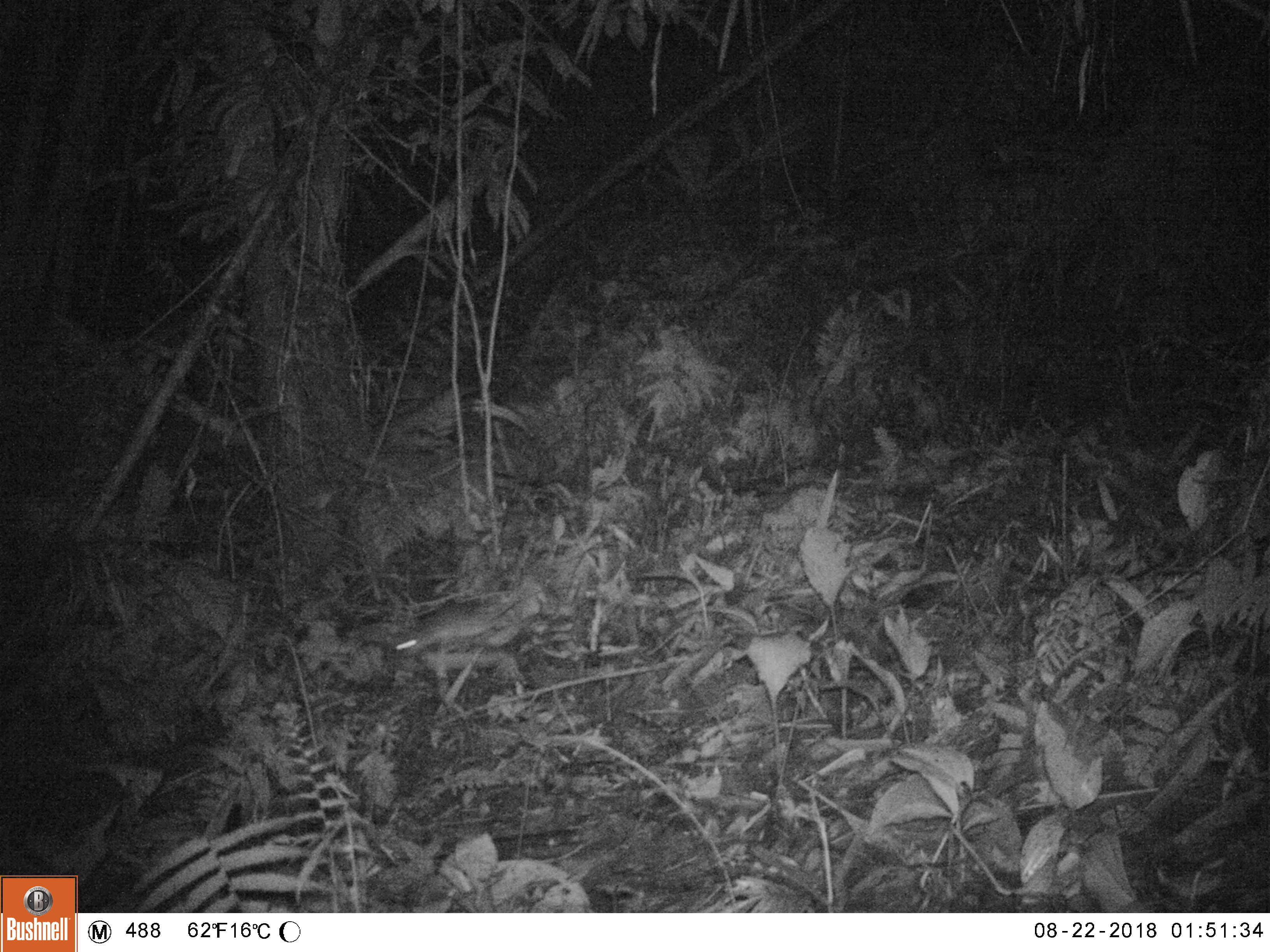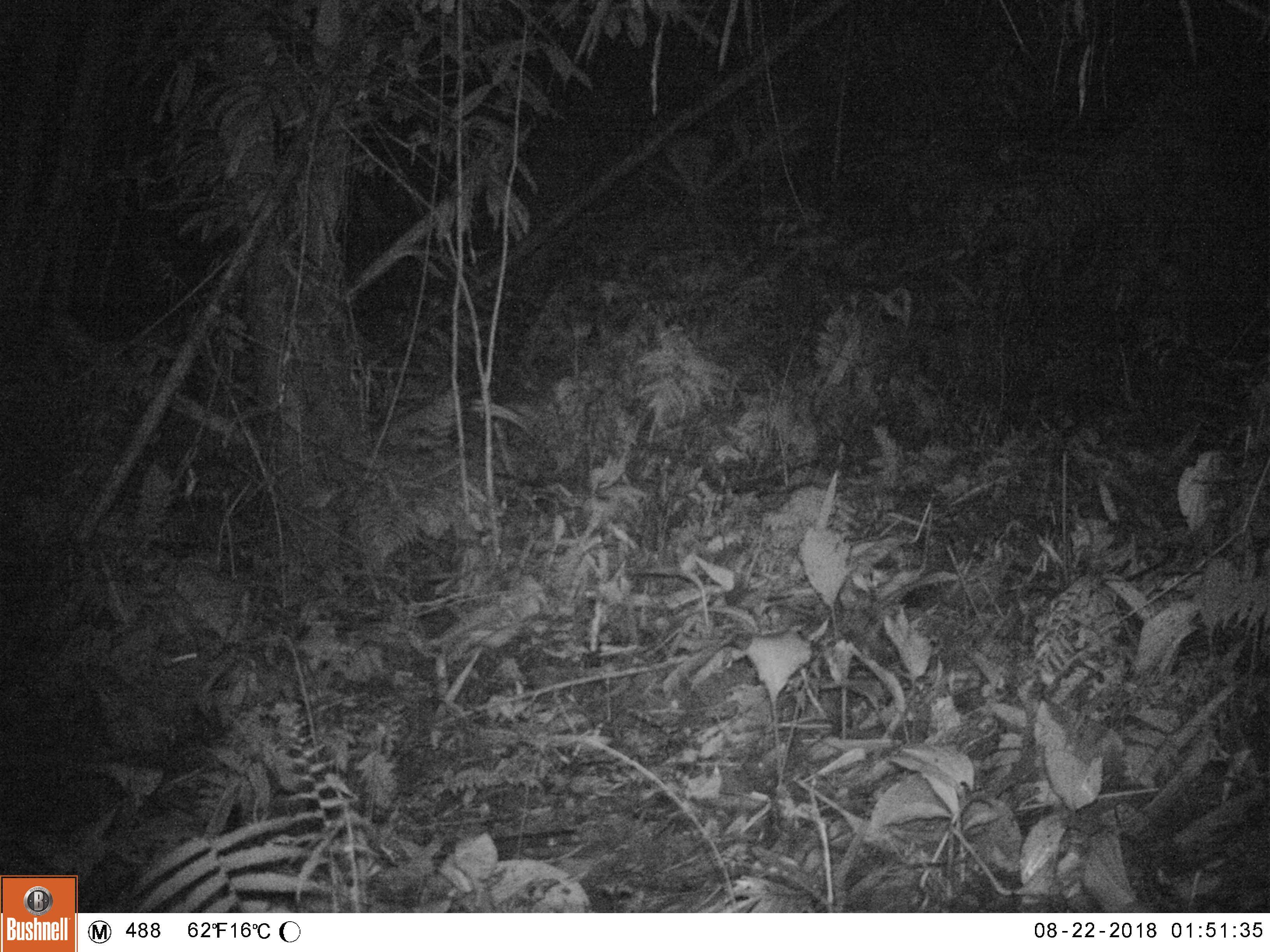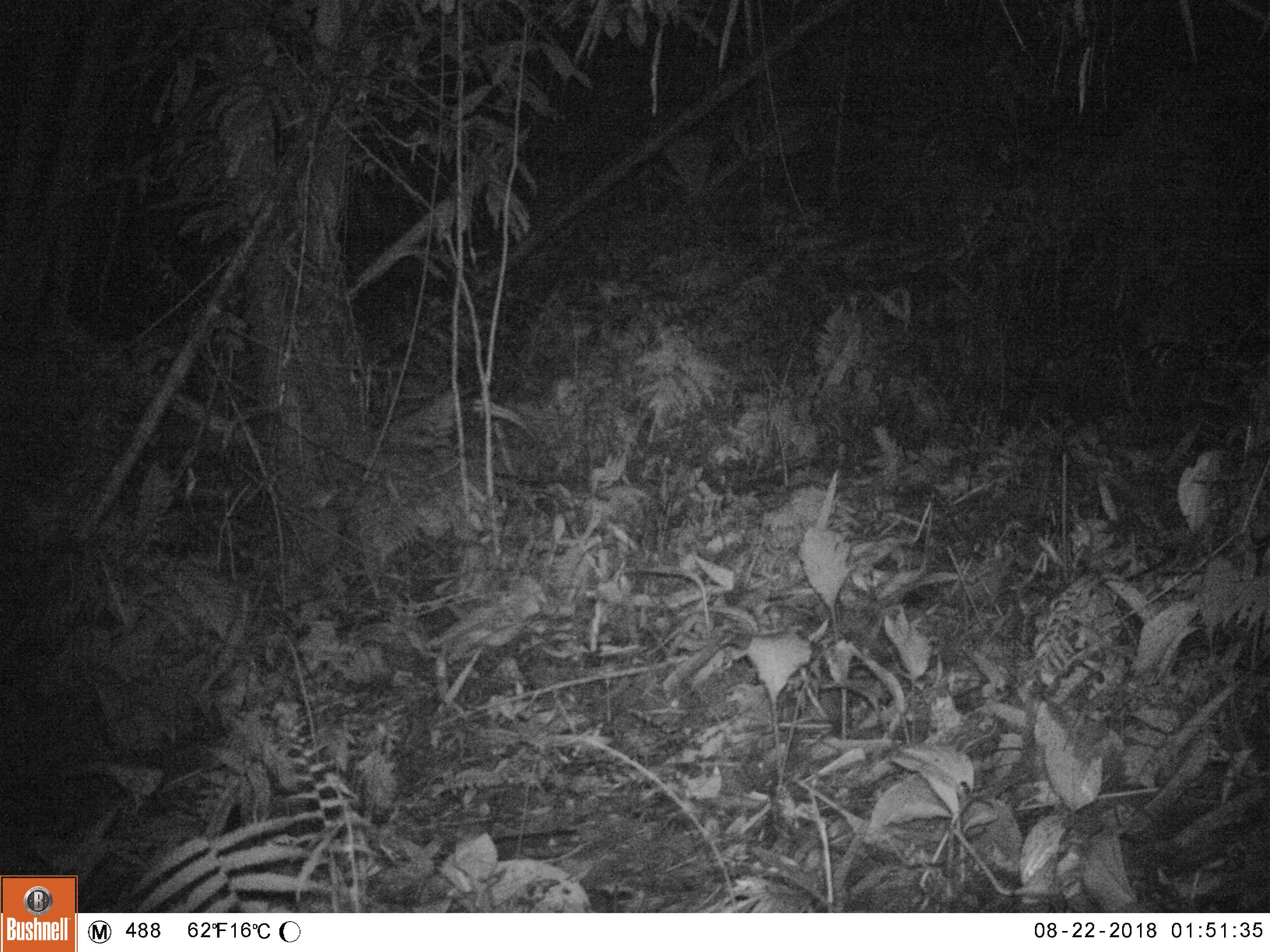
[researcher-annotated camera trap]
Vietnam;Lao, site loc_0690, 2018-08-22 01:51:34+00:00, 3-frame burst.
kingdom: Animalia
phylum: Chordata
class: Mammalia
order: Rodentia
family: Muridae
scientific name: Muridae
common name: old-world mice and rats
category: unidentified murid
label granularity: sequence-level